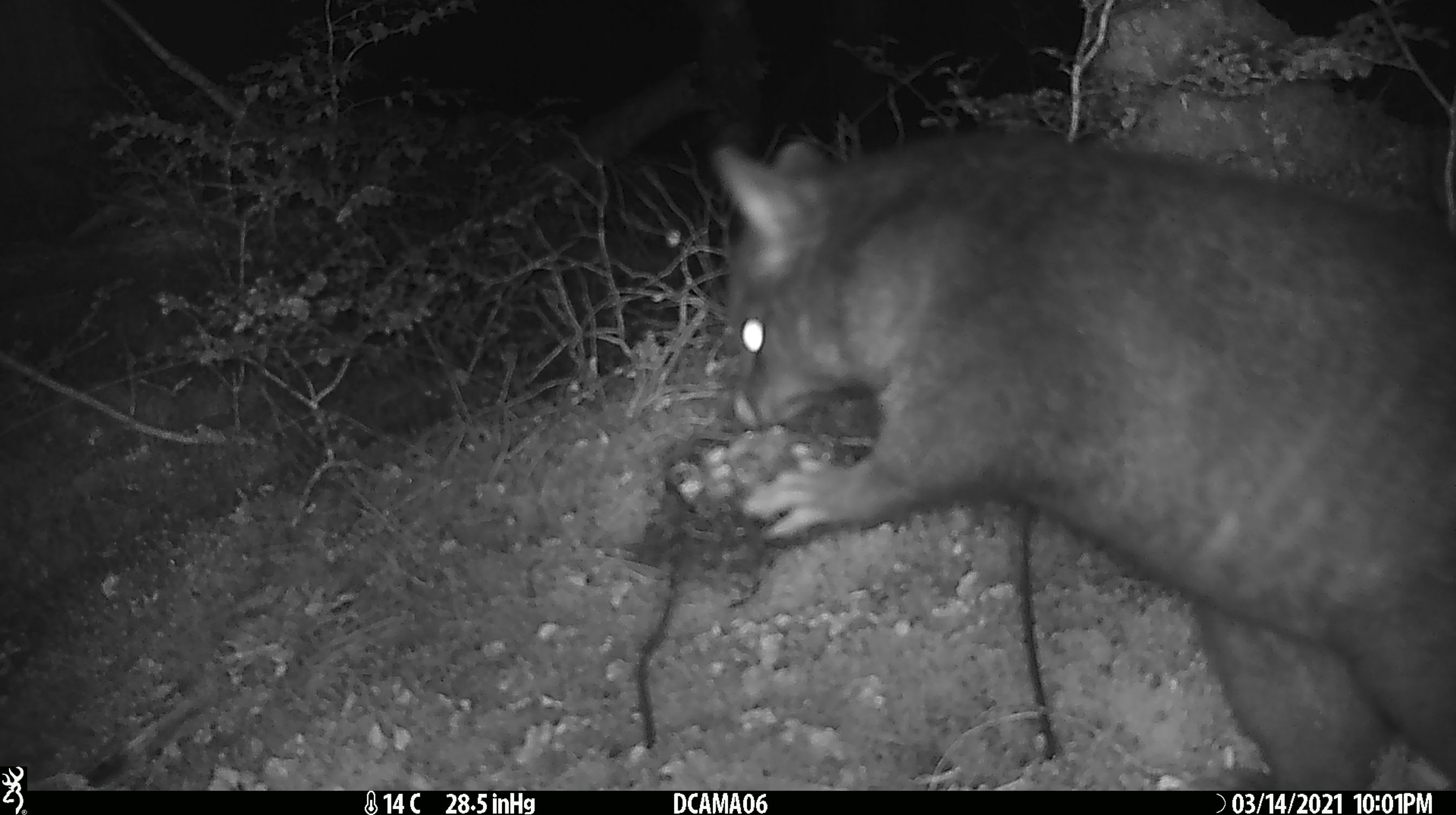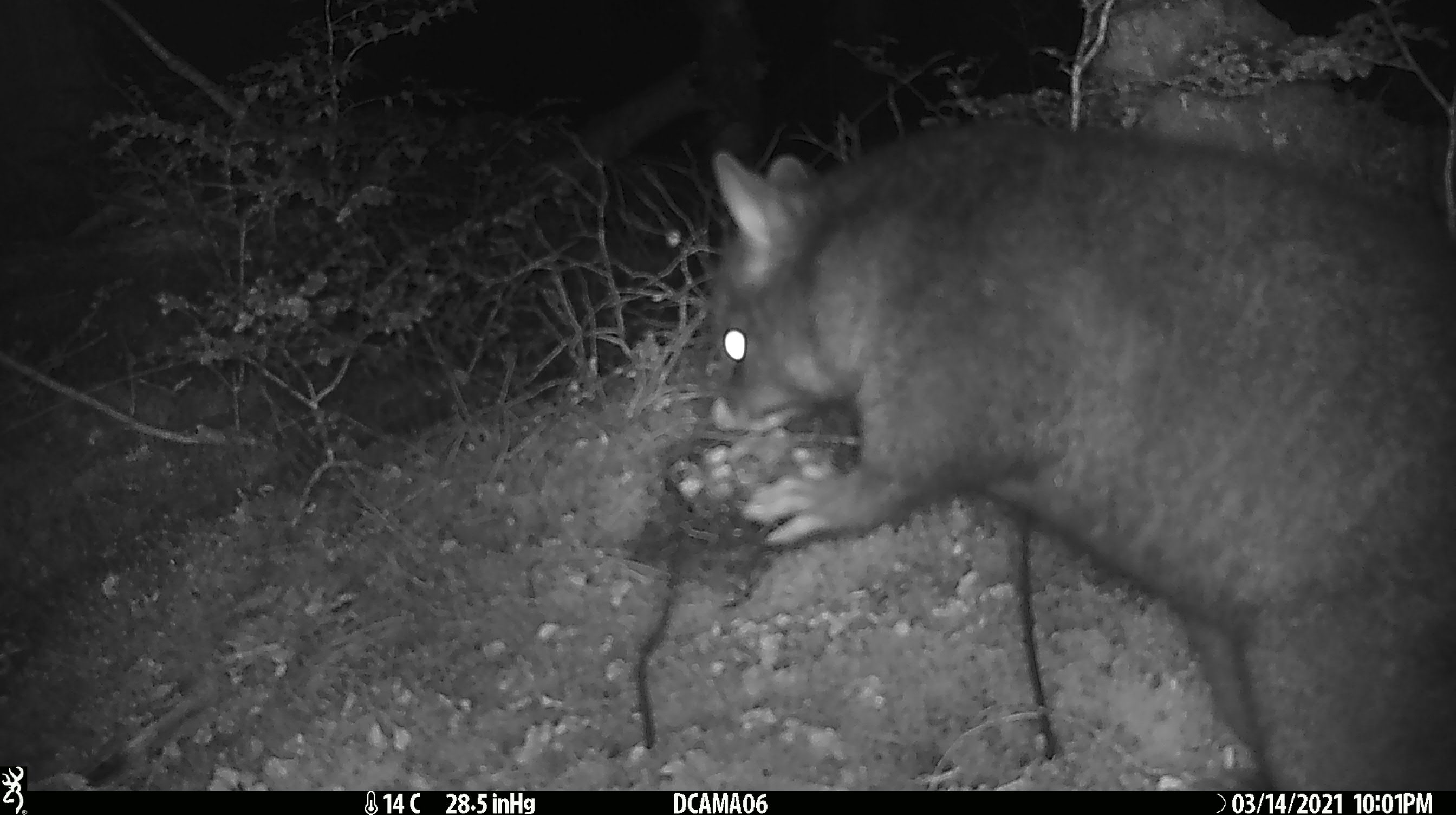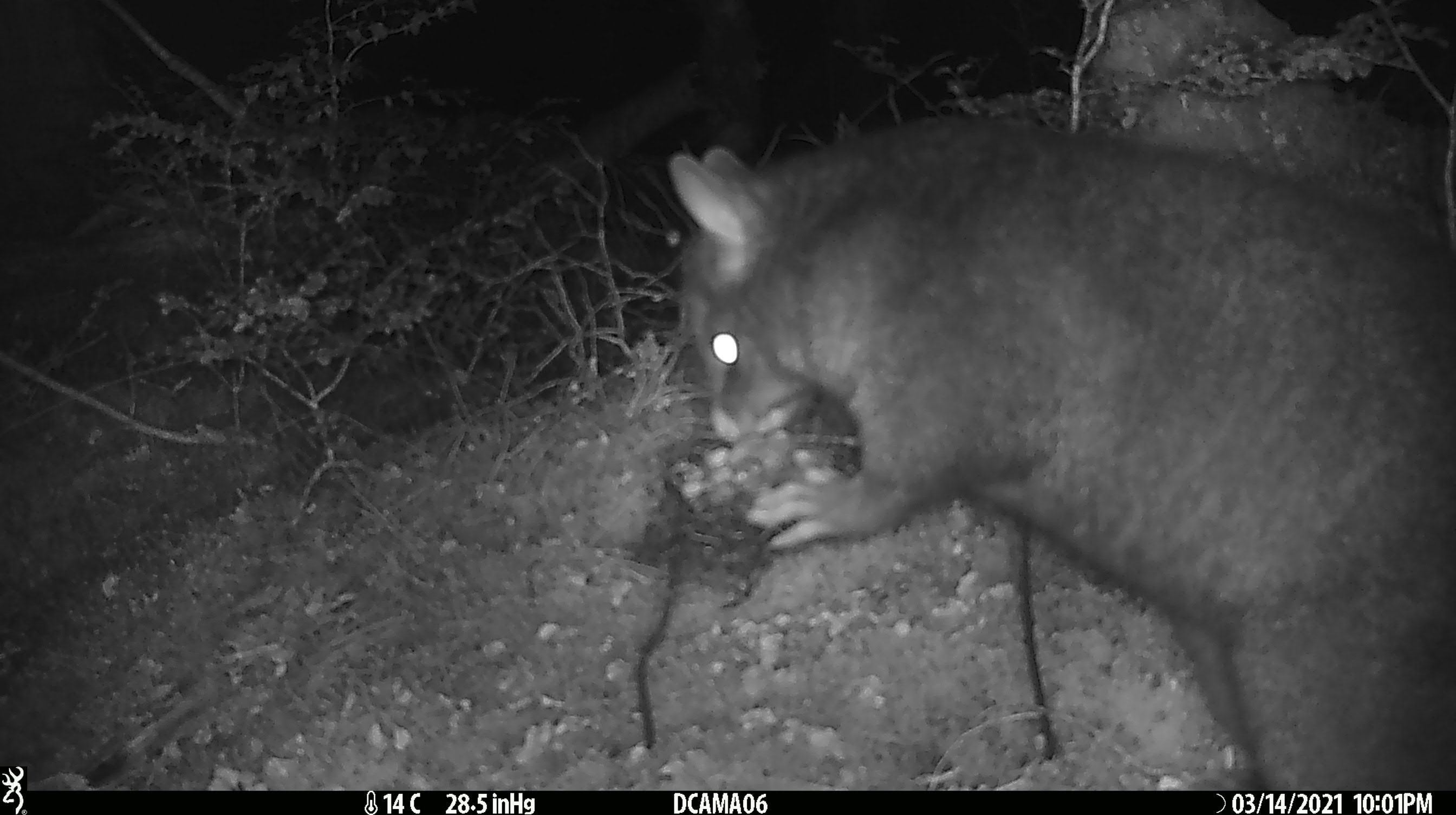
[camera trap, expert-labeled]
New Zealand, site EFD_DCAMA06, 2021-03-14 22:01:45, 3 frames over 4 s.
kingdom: Animalia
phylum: Chordata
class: Mammalia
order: Diprotodontia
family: Phalangeridae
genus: Trichosurus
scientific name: Trichosurus vulpecula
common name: common brushtail possum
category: possum